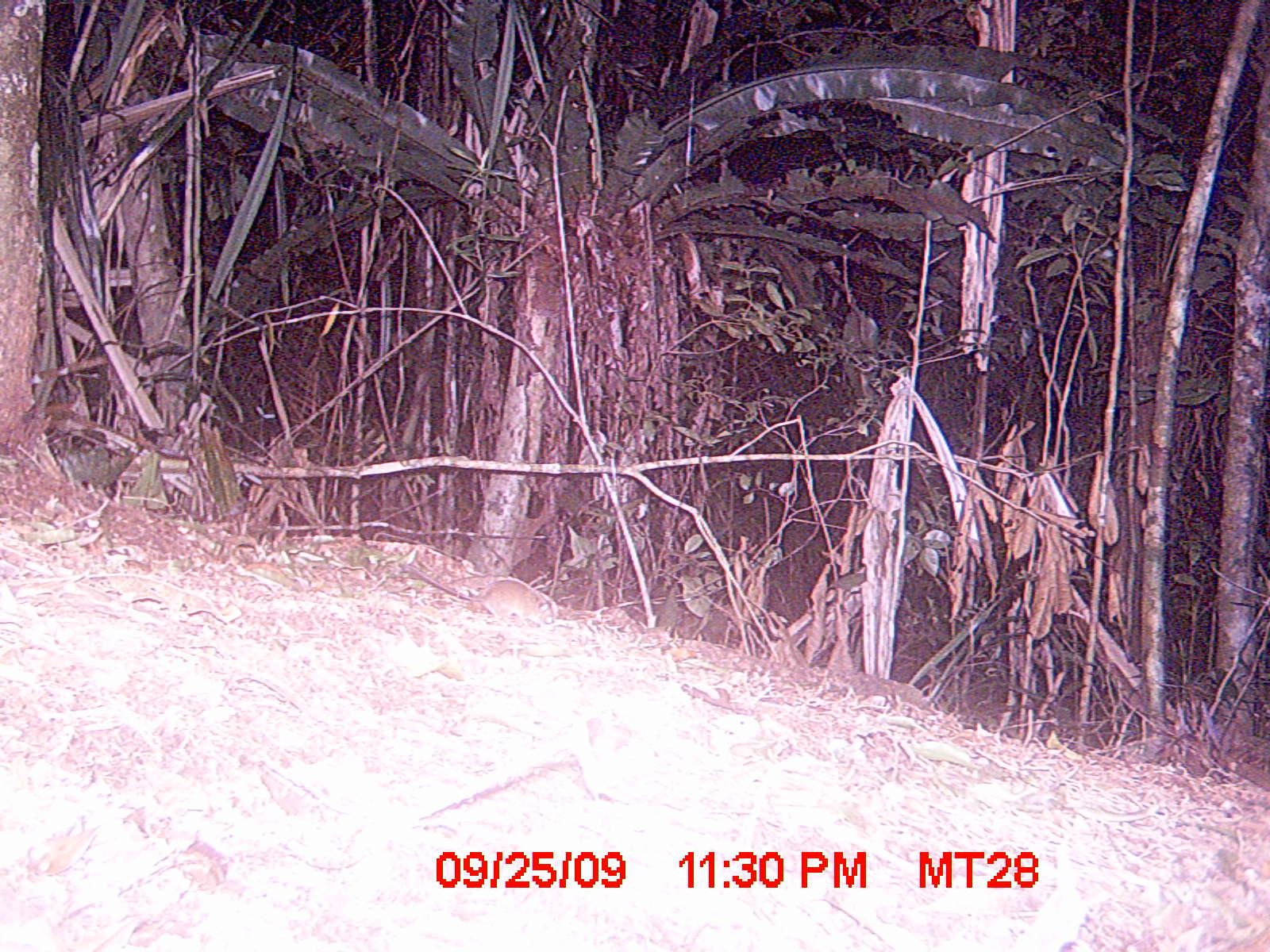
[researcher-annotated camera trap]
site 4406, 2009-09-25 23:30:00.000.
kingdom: Animalia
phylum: Chordata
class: Mammalia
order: Afrosoricida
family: Tenrecidae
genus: Microgale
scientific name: Microgale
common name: tenrecs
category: microgale sp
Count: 1.